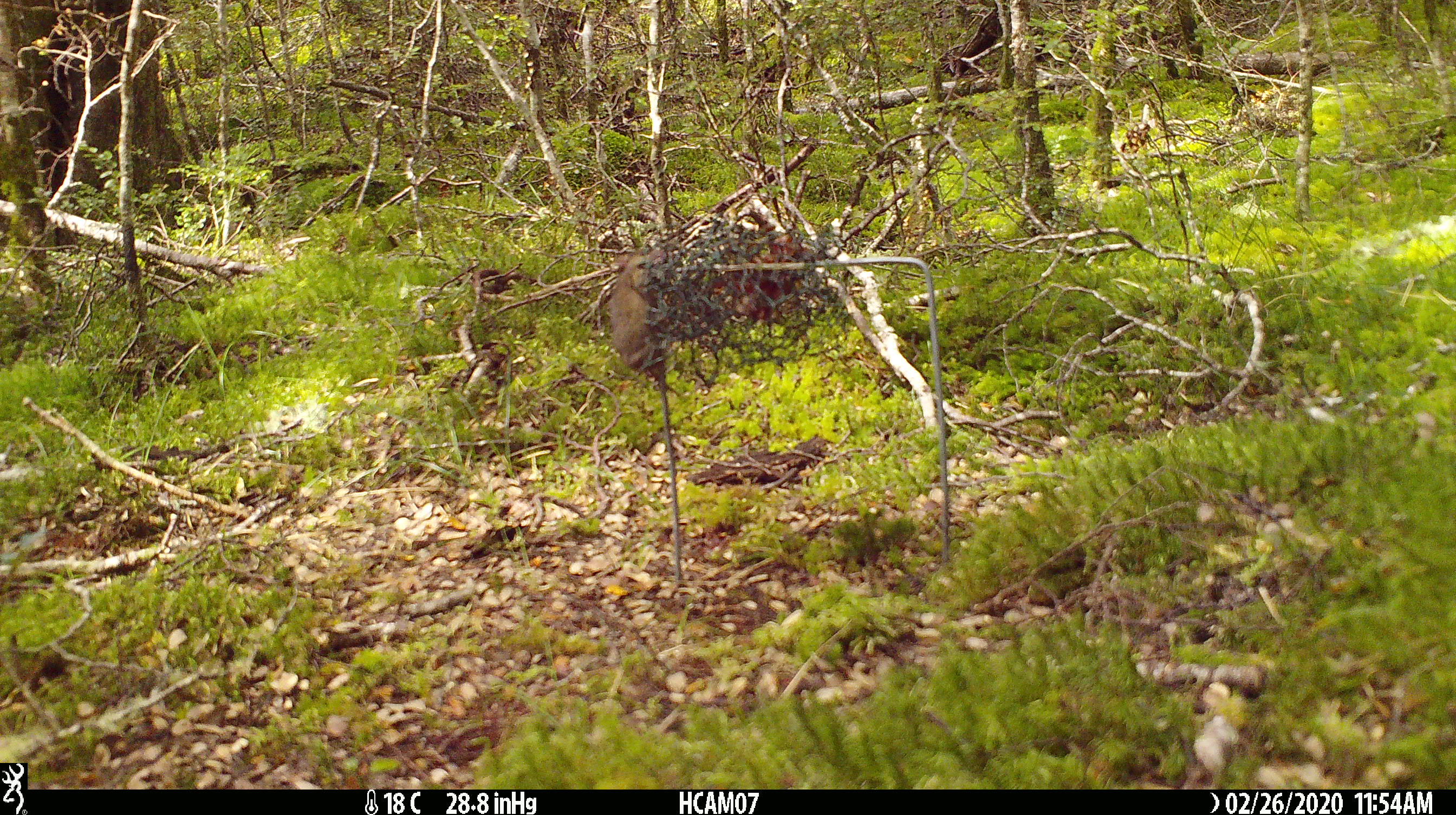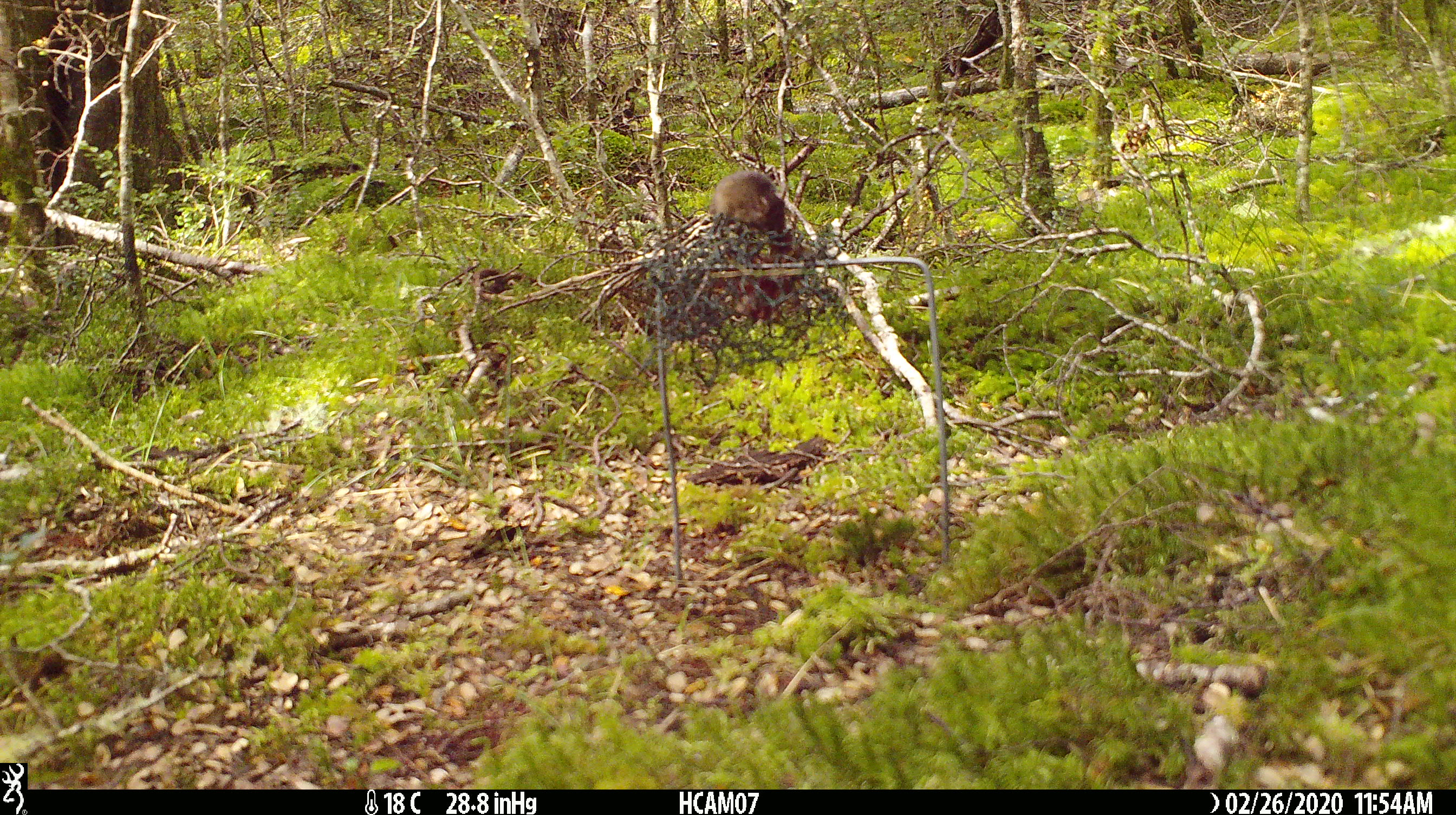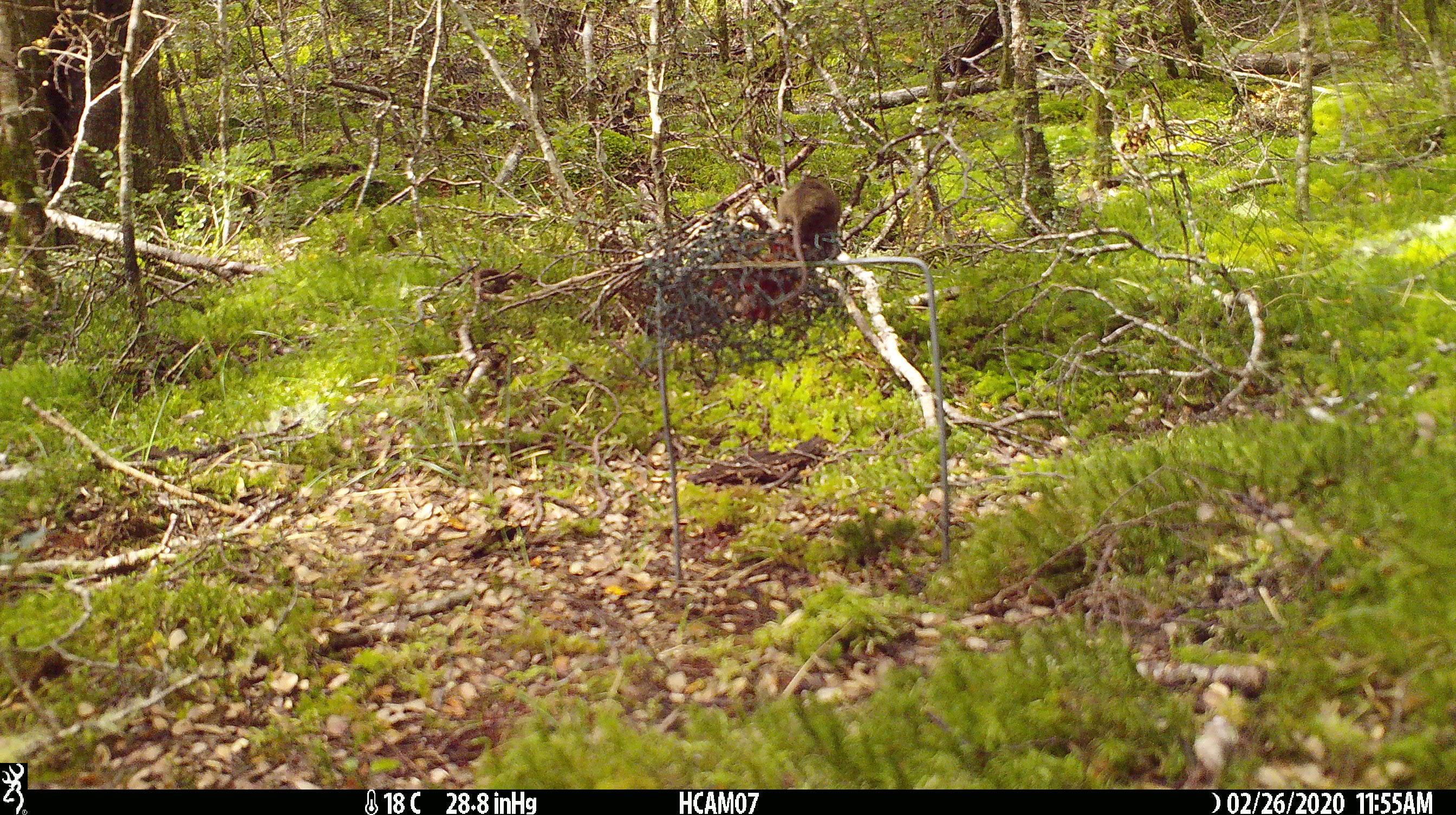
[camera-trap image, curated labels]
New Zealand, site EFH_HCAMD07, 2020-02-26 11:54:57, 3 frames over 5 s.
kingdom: Animalia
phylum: Chordata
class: Mammalia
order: Rodentia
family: Muridae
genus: Mus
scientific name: Mus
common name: mouse